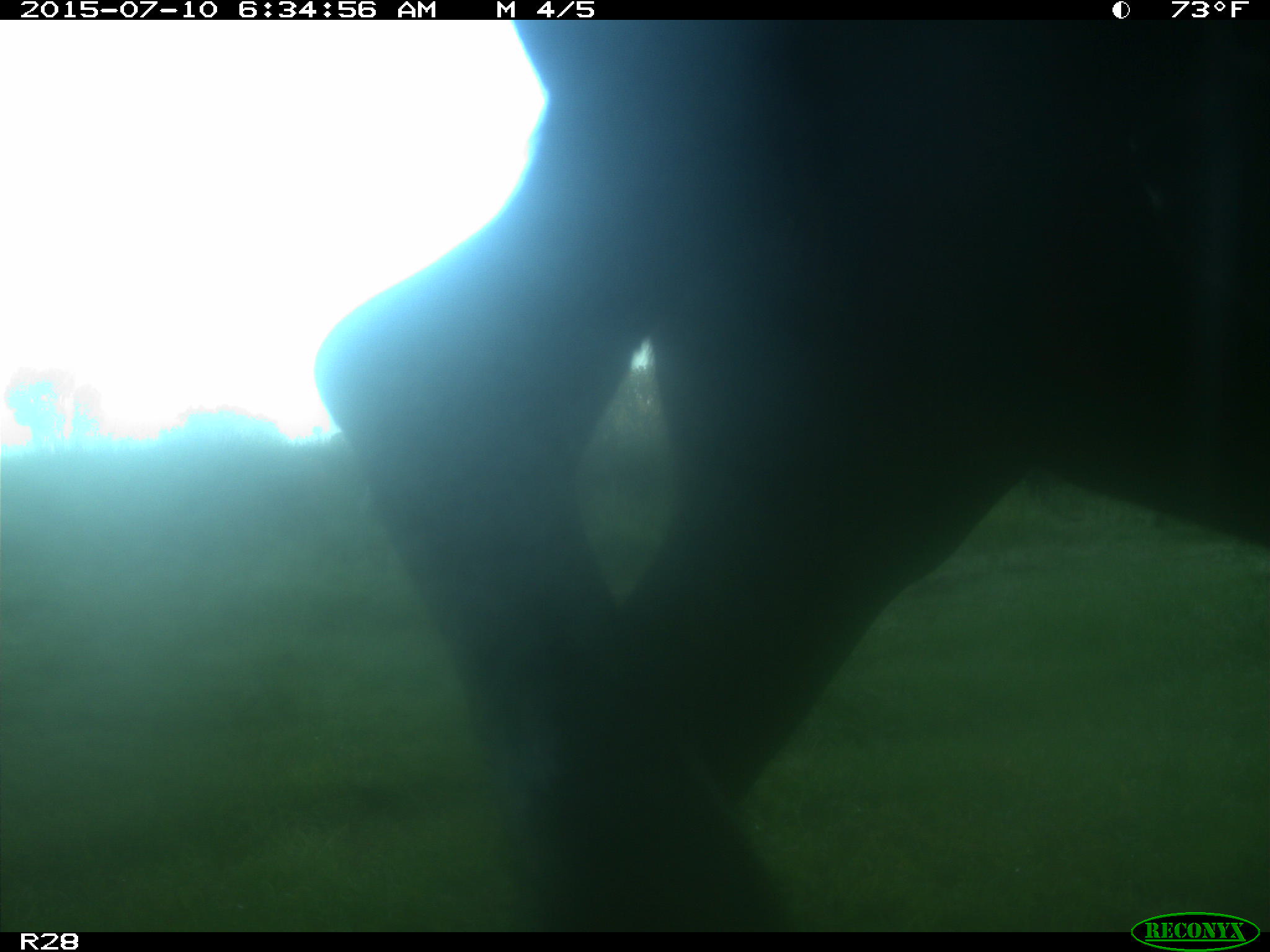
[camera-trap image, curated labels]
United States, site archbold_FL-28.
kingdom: Animalia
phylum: Chordata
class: Mammalia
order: Artiodactyla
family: Bovidae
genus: Bos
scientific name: Bos taurus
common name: domestic cow